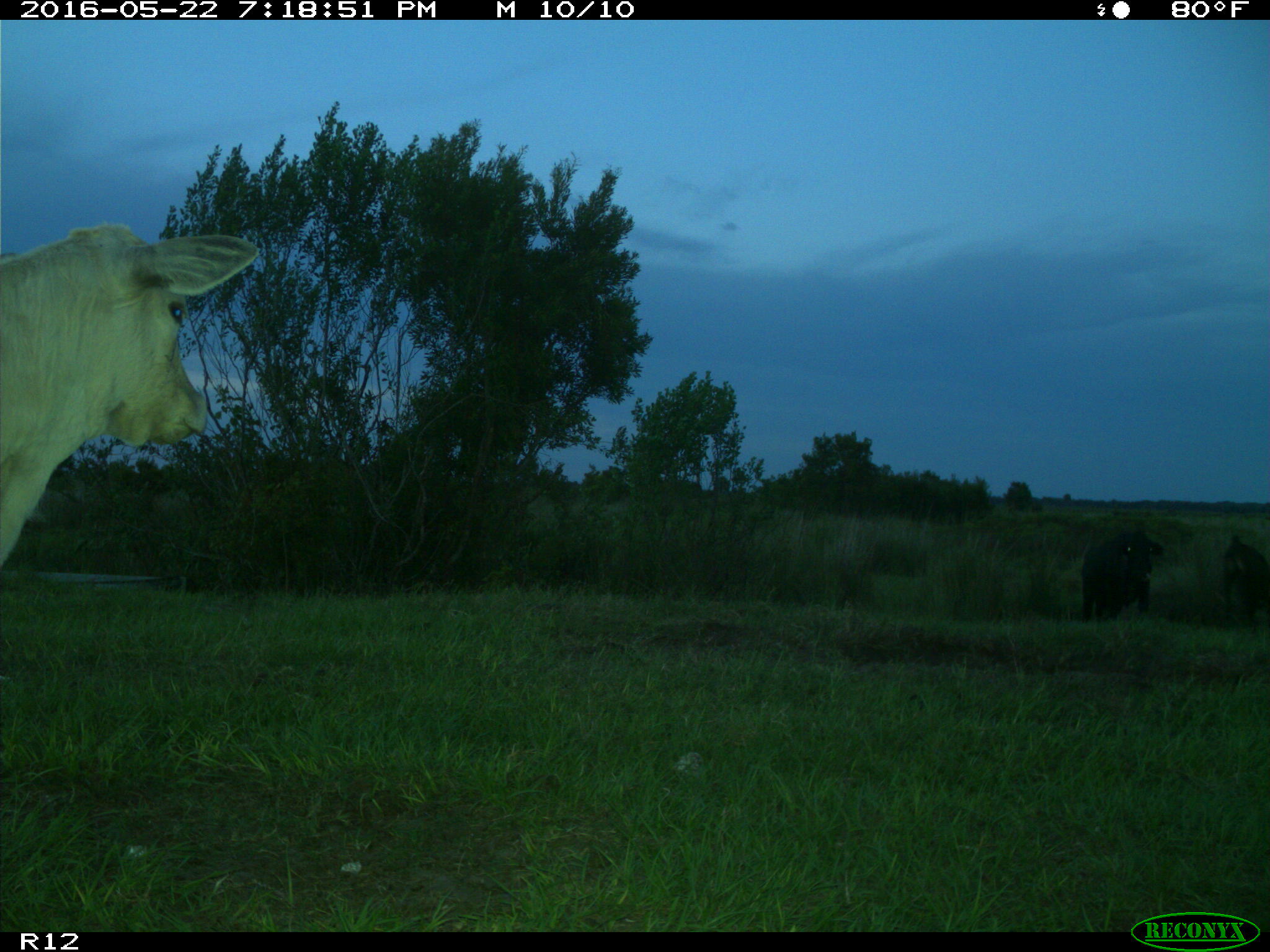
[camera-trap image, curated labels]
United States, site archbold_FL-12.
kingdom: Animalia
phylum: Chordata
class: Mammalia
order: Artiodactyla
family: Bovidae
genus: Bos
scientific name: Bos taurus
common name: domestic cow